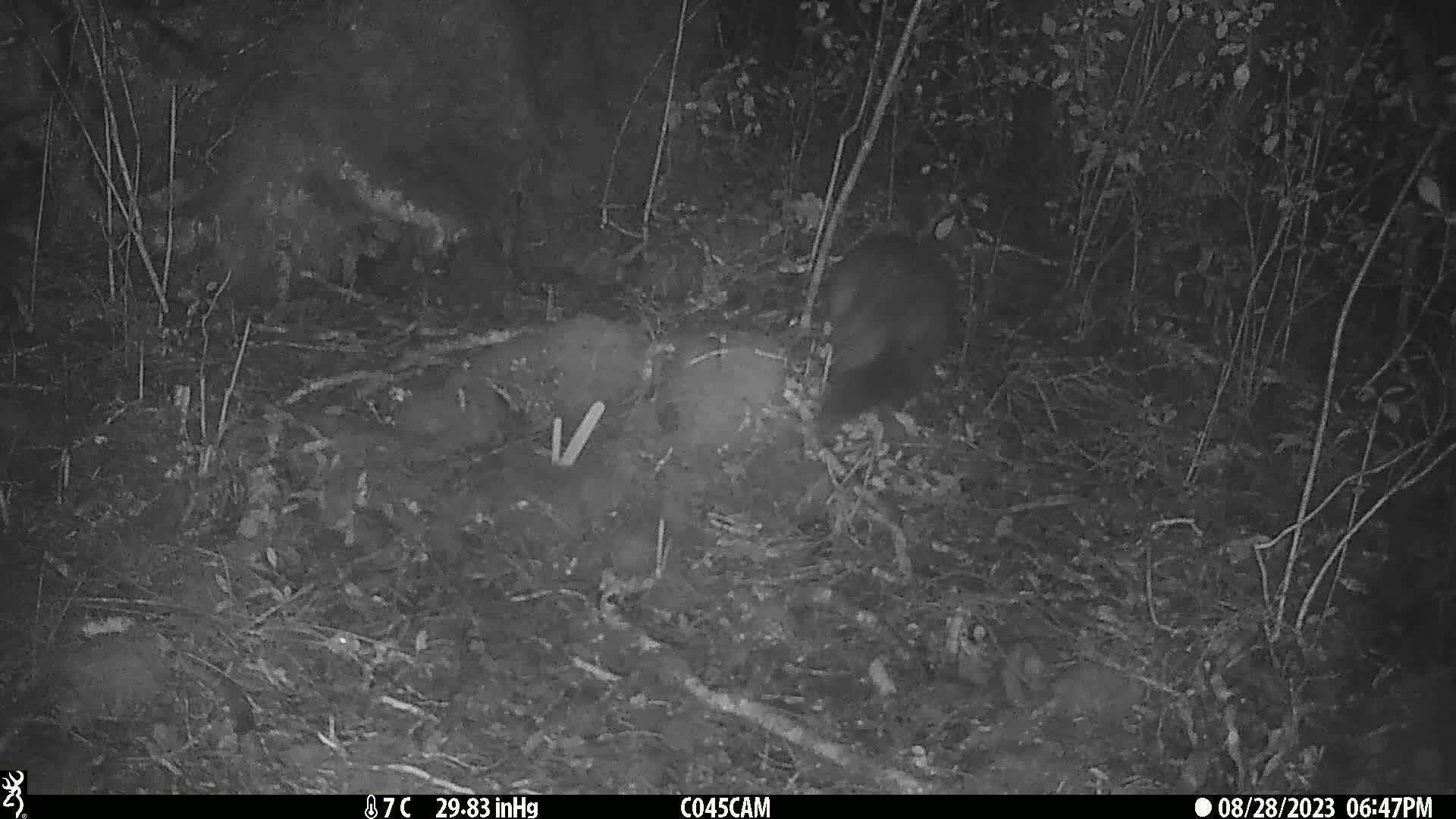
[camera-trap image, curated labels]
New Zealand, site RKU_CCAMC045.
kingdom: Animalia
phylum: Chordata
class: Mammalia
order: Diprotodontia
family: Phalangeridae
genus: Trichosurus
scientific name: Trichosurus vulpecula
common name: common brushtail possum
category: possum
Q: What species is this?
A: Possum (common brushtail possum) (Trichosurus vulpecula).